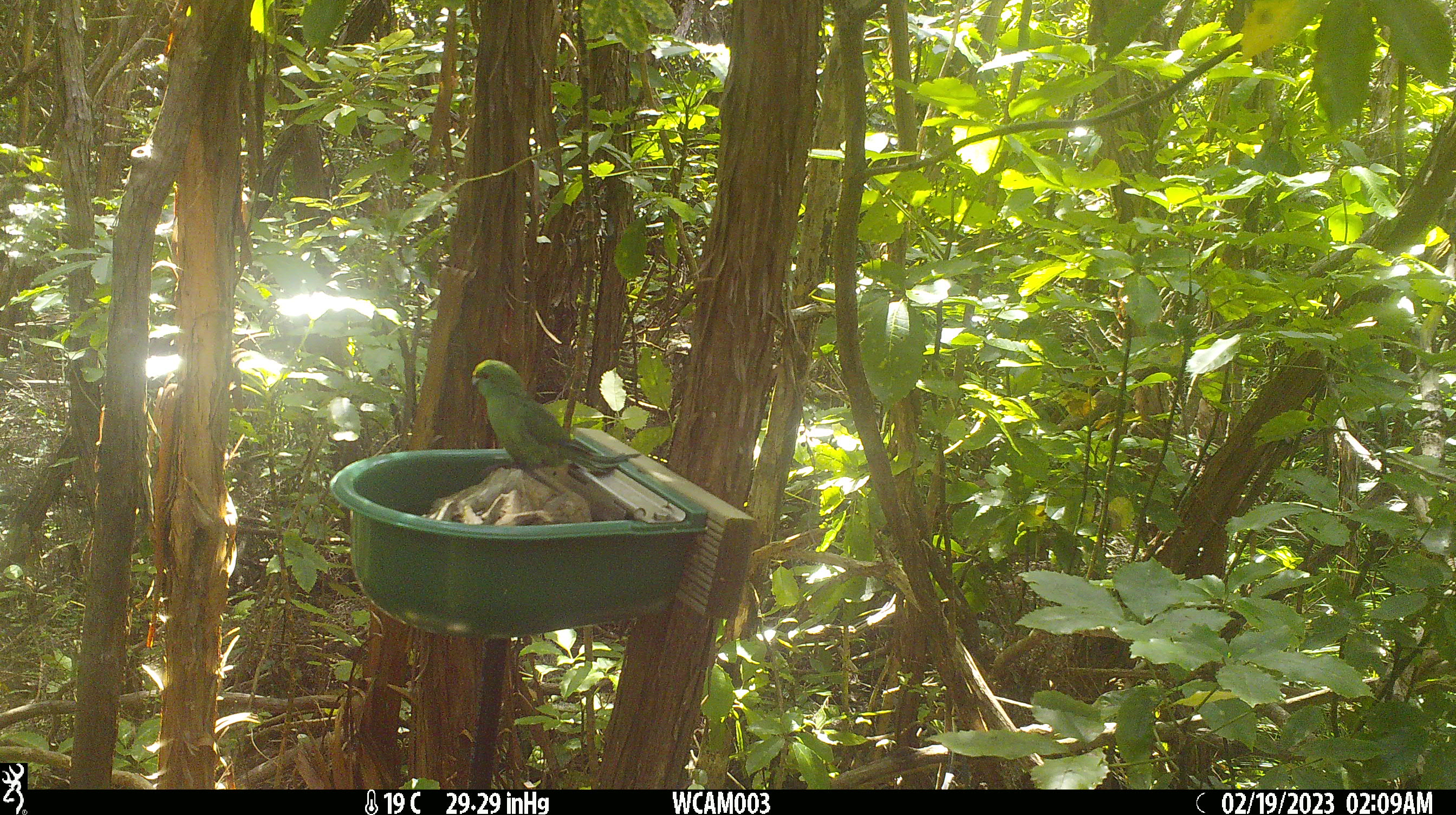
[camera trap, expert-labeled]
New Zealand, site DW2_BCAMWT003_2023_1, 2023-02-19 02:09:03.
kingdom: Animalia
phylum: Chordata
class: Aves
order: Psittaciformes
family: Psittaculidae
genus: Cyanoramphus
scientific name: Cyanoramphus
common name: parakeet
Parakeet (Cyanoramphus).